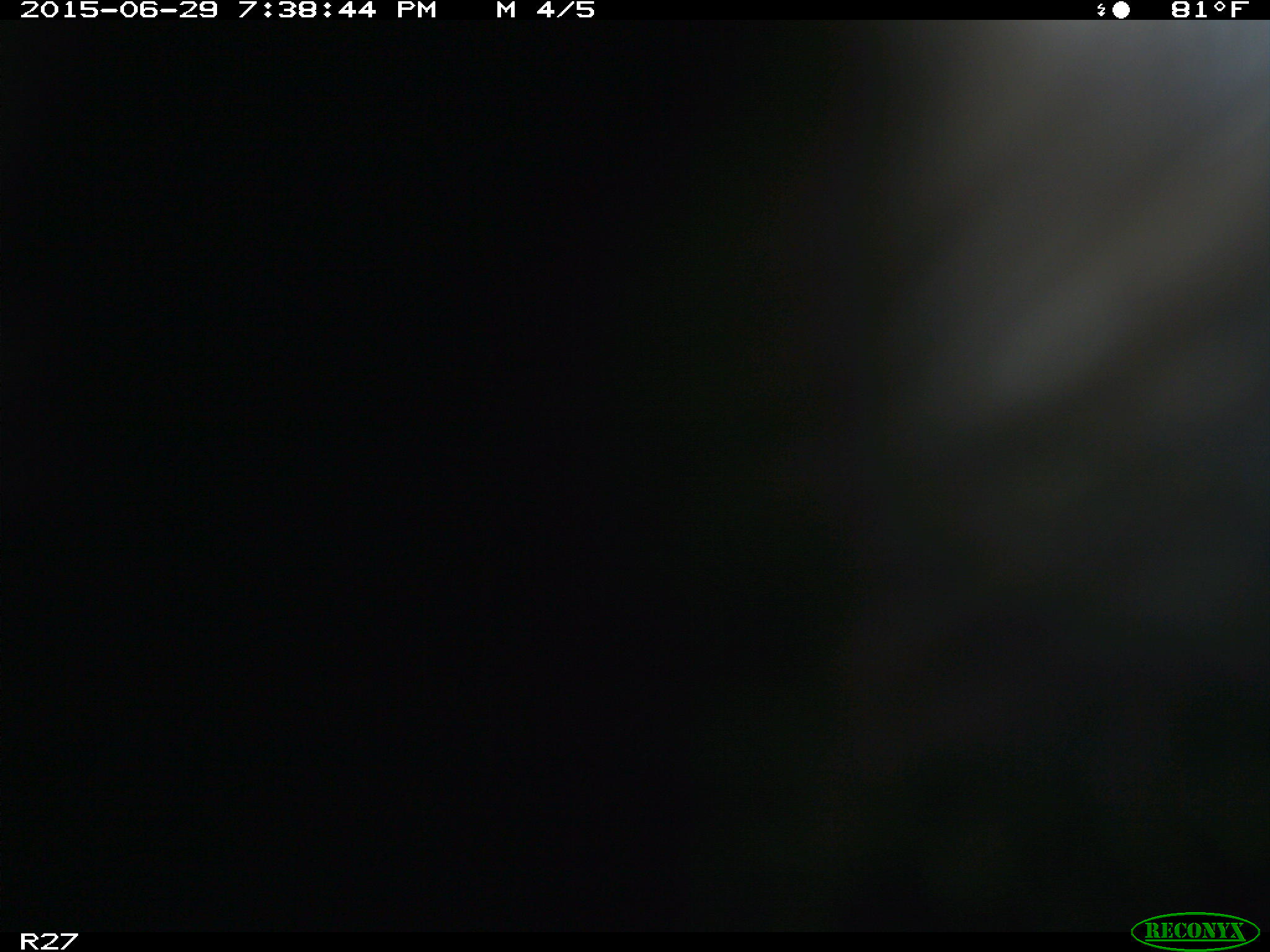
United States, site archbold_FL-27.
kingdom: Animalia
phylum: Chordata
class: Mammalia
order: Artiodactyla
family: Bovidae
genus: Bos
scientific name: Bos taurus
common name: domestic cow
Bos taurus (domestic cow).